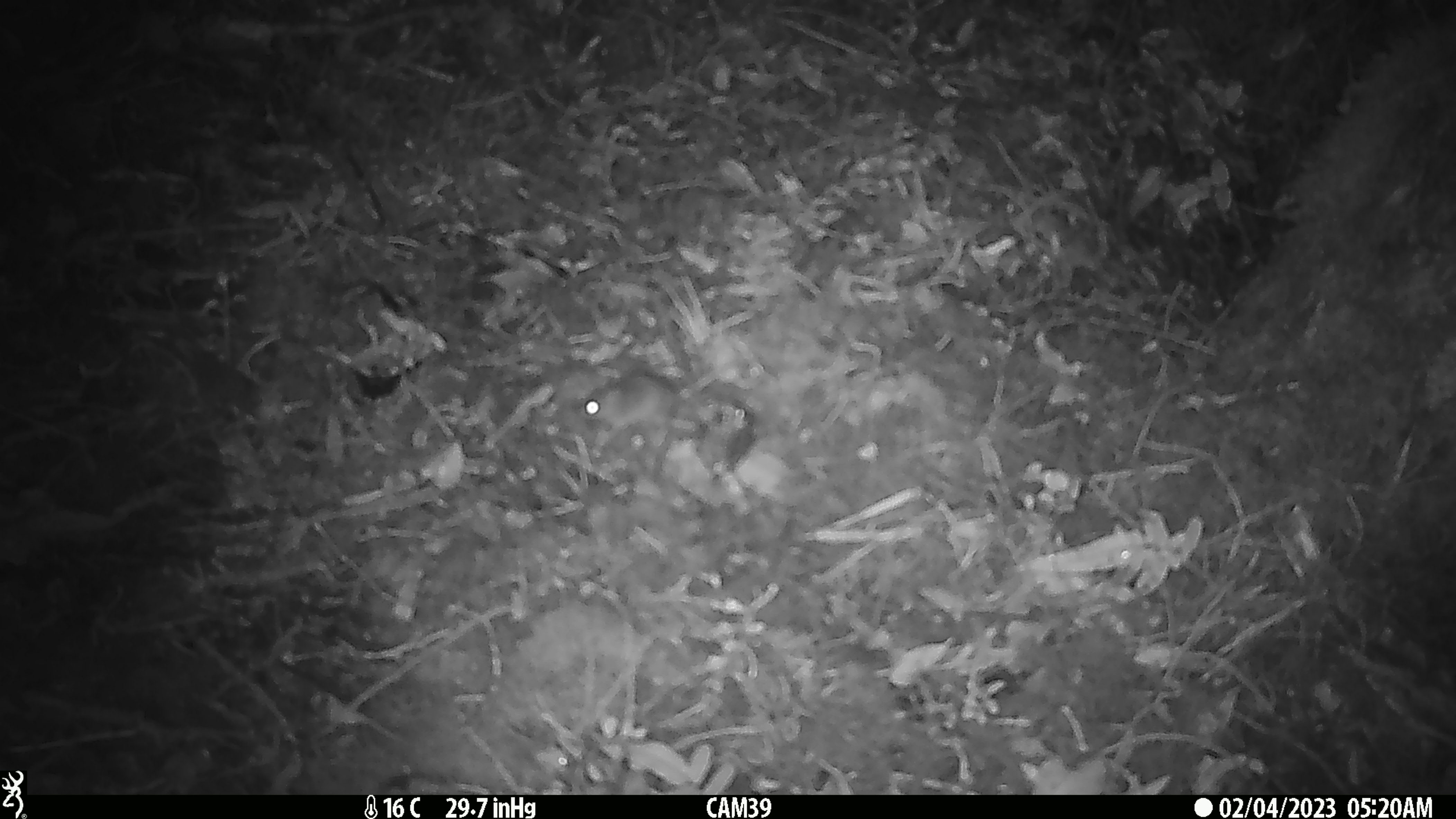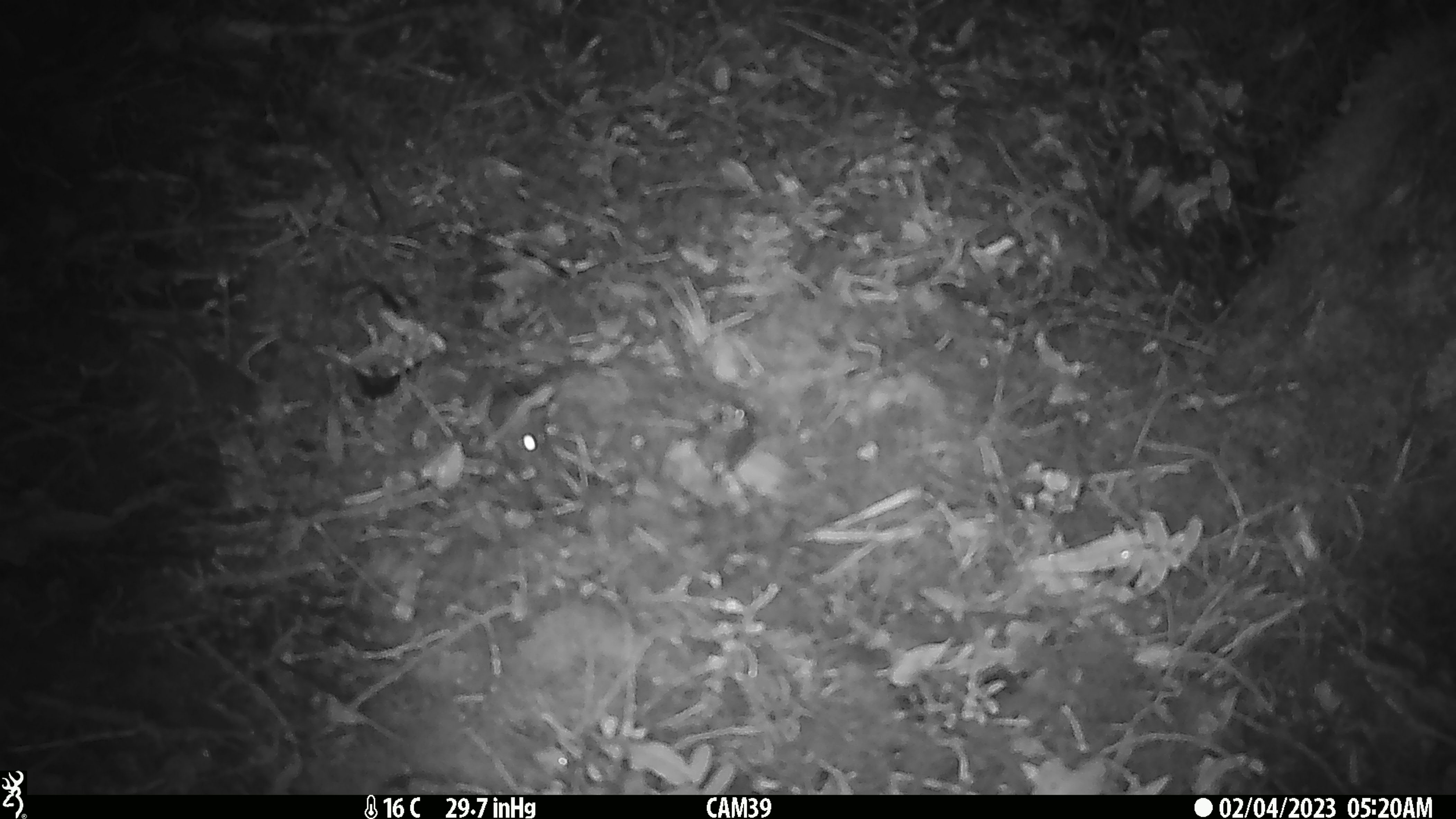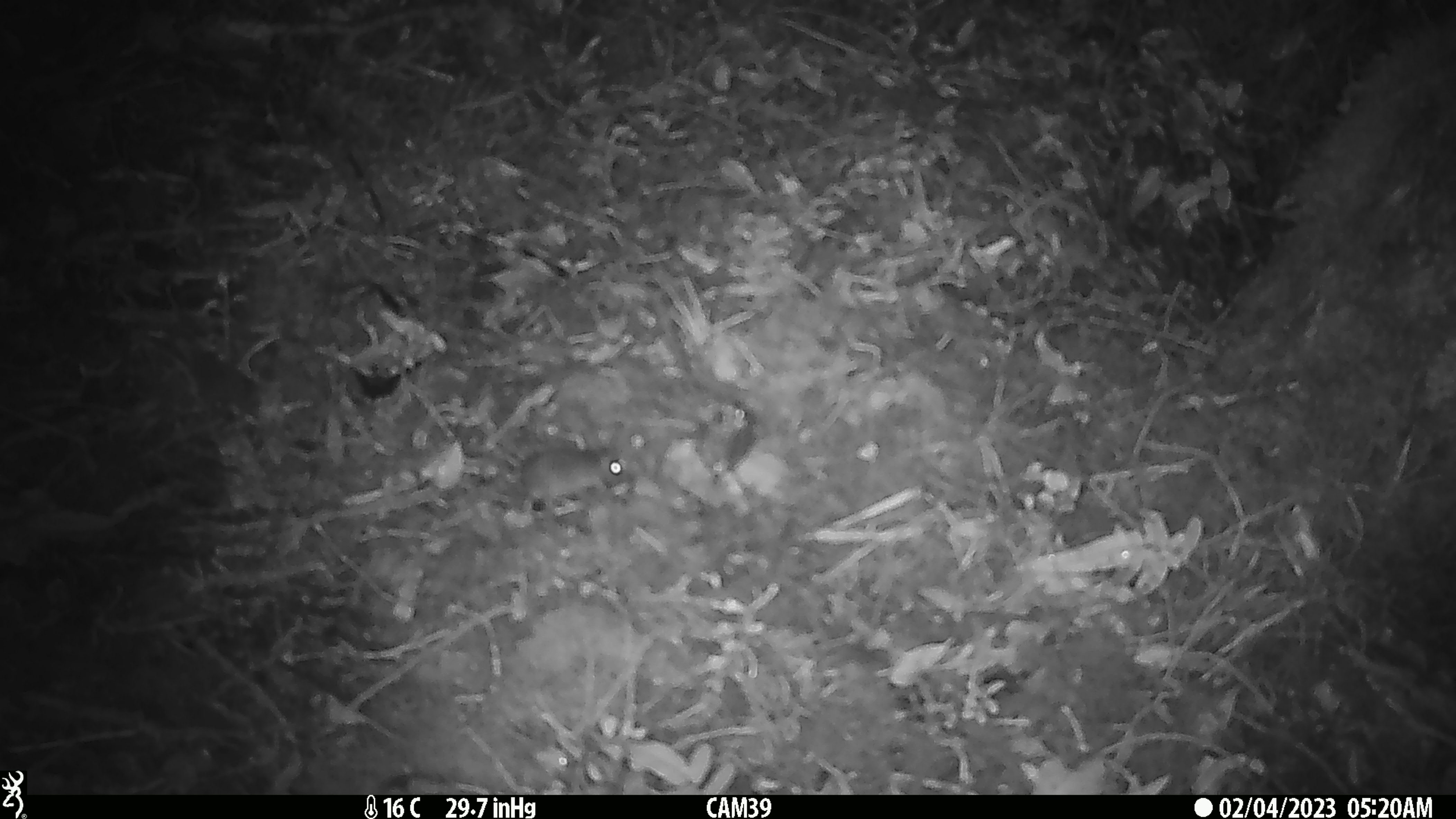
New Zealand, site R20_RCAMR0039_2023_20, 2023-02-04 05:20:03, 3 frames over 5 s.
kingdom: Animalia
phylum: Chordata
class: Mammalia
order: Rodentia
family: Muridae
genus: Mus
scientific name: Mus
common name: mouse